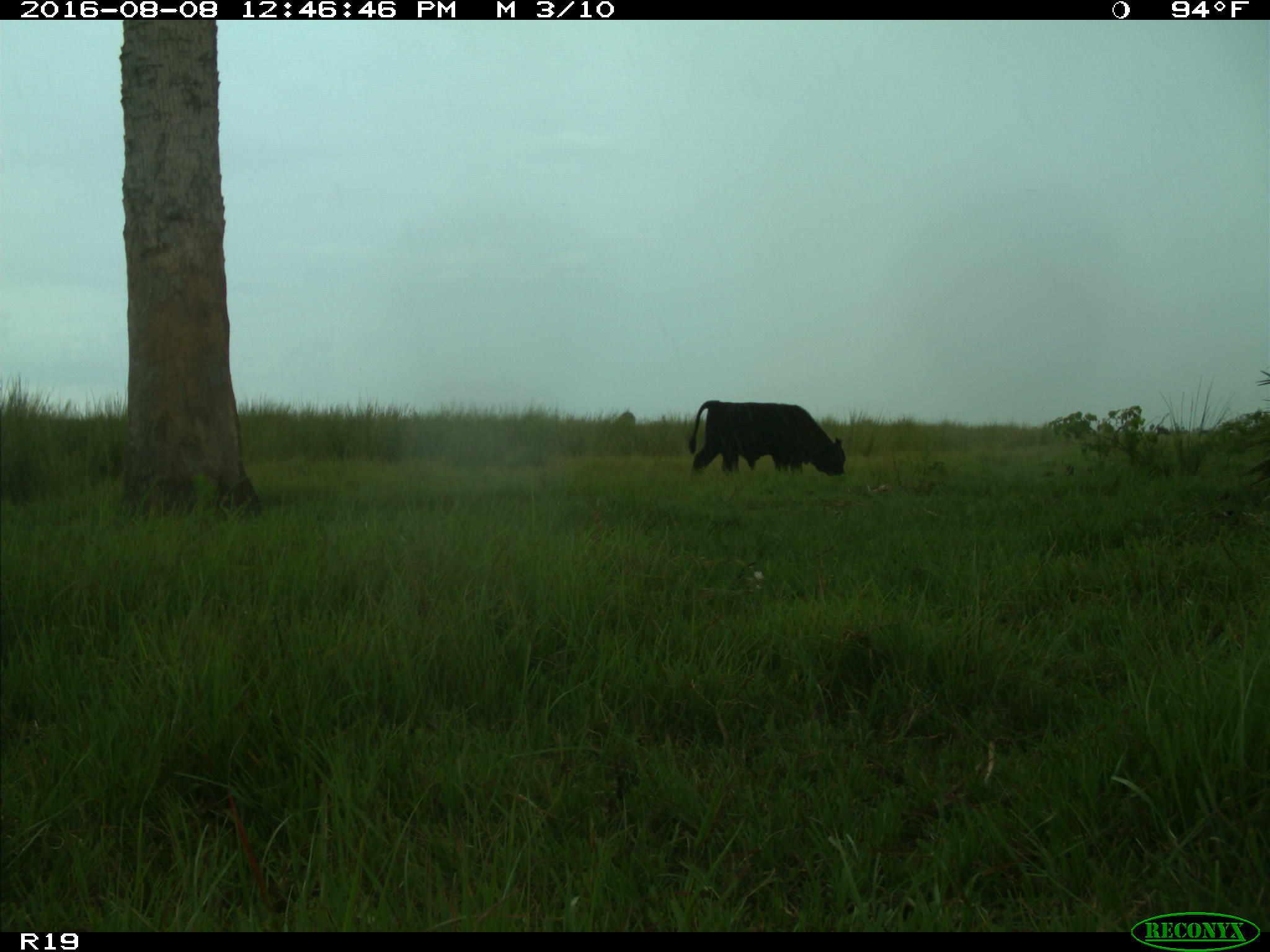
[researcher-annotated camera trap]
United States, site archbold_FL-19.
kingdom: Animalia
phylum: Chordata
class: Mammalia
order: Artiodactyla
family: Bovidae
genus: Bos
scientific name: Bos taurus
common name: domestic cow